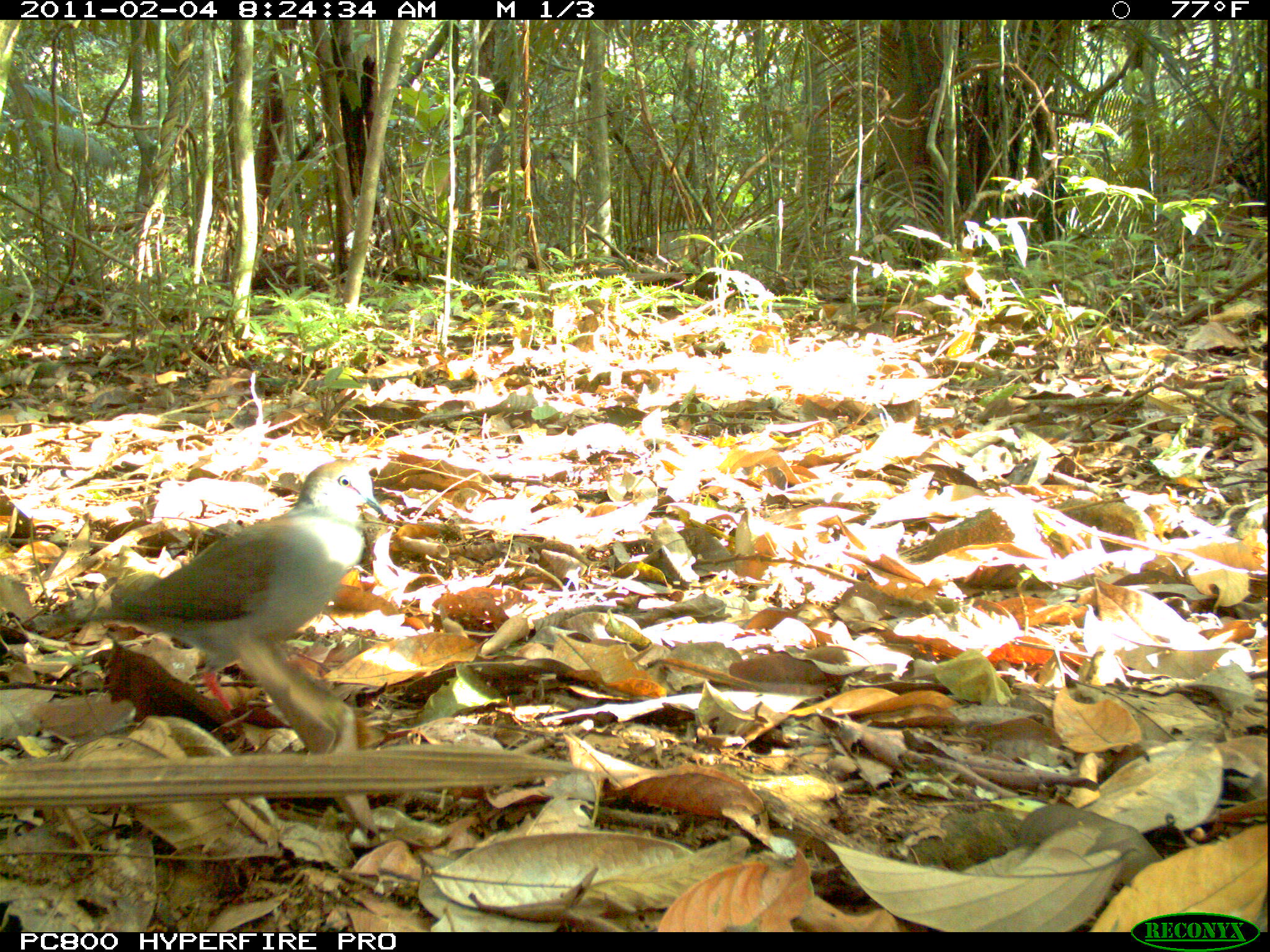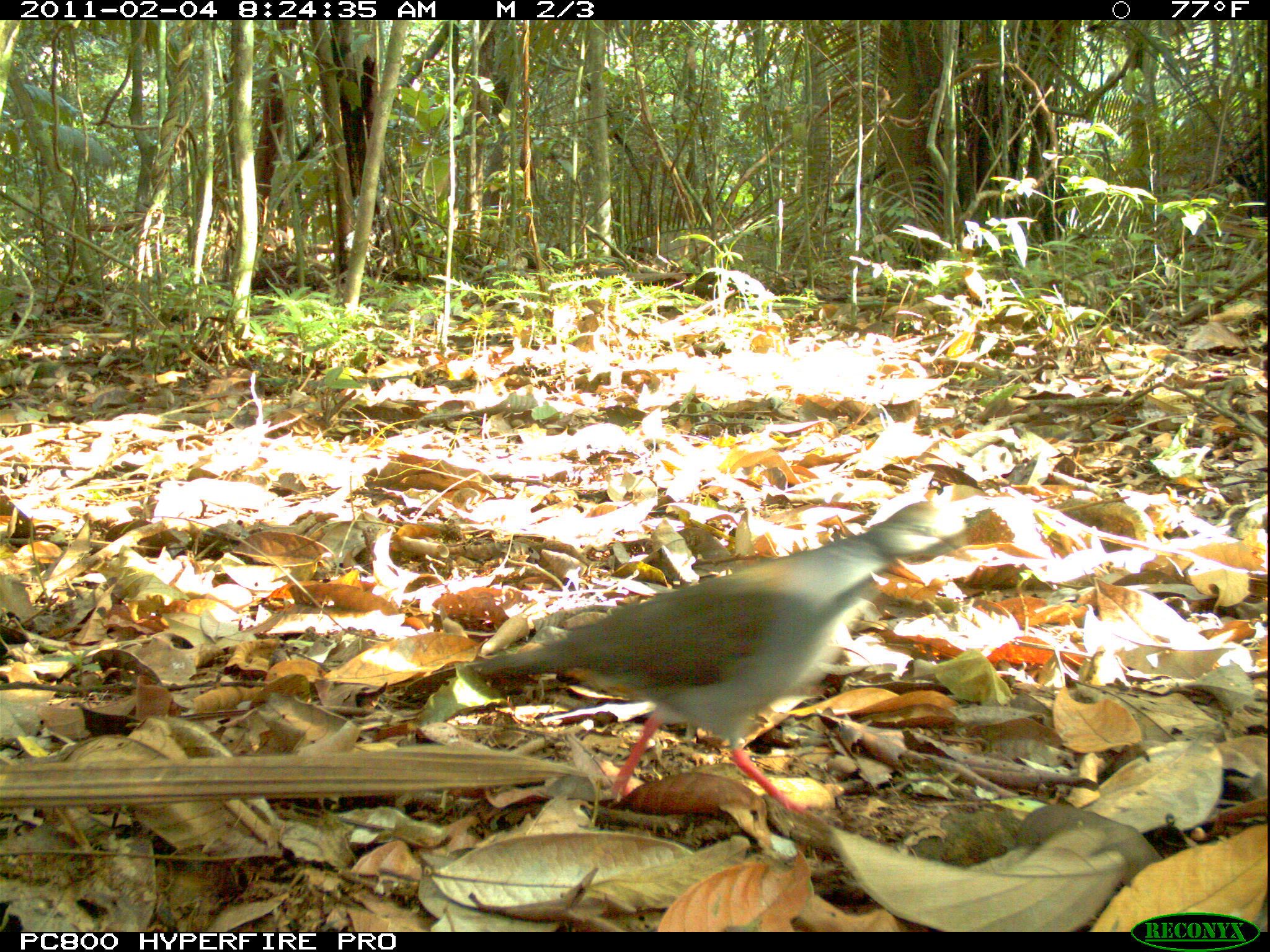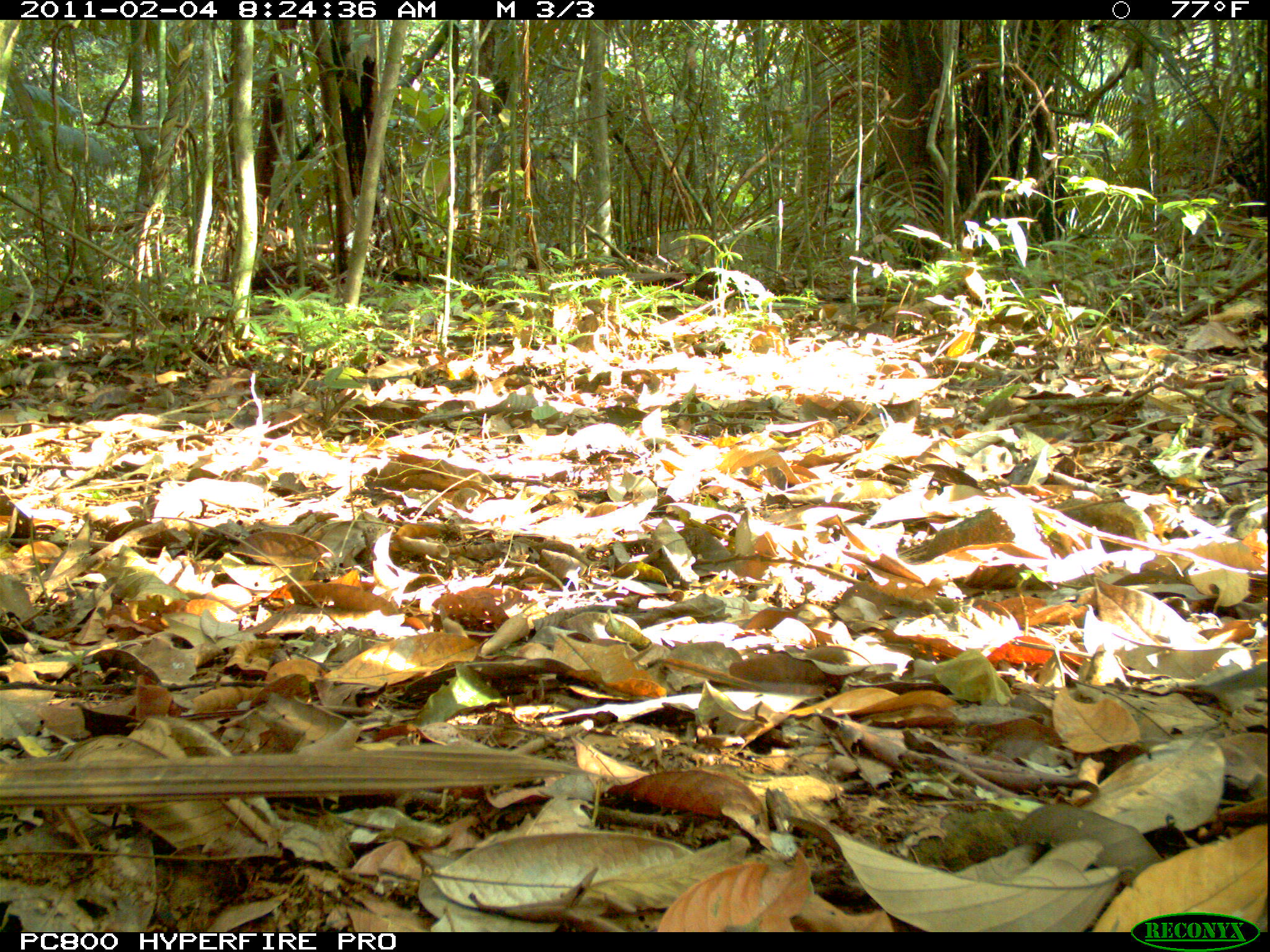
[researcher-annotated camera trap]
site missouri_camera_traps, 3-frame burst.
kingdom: Animalia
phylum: Chordata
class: Aves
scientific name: Aves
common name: bird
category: bird spec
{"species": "bird spec (bird) (Aves)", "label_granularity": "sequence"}